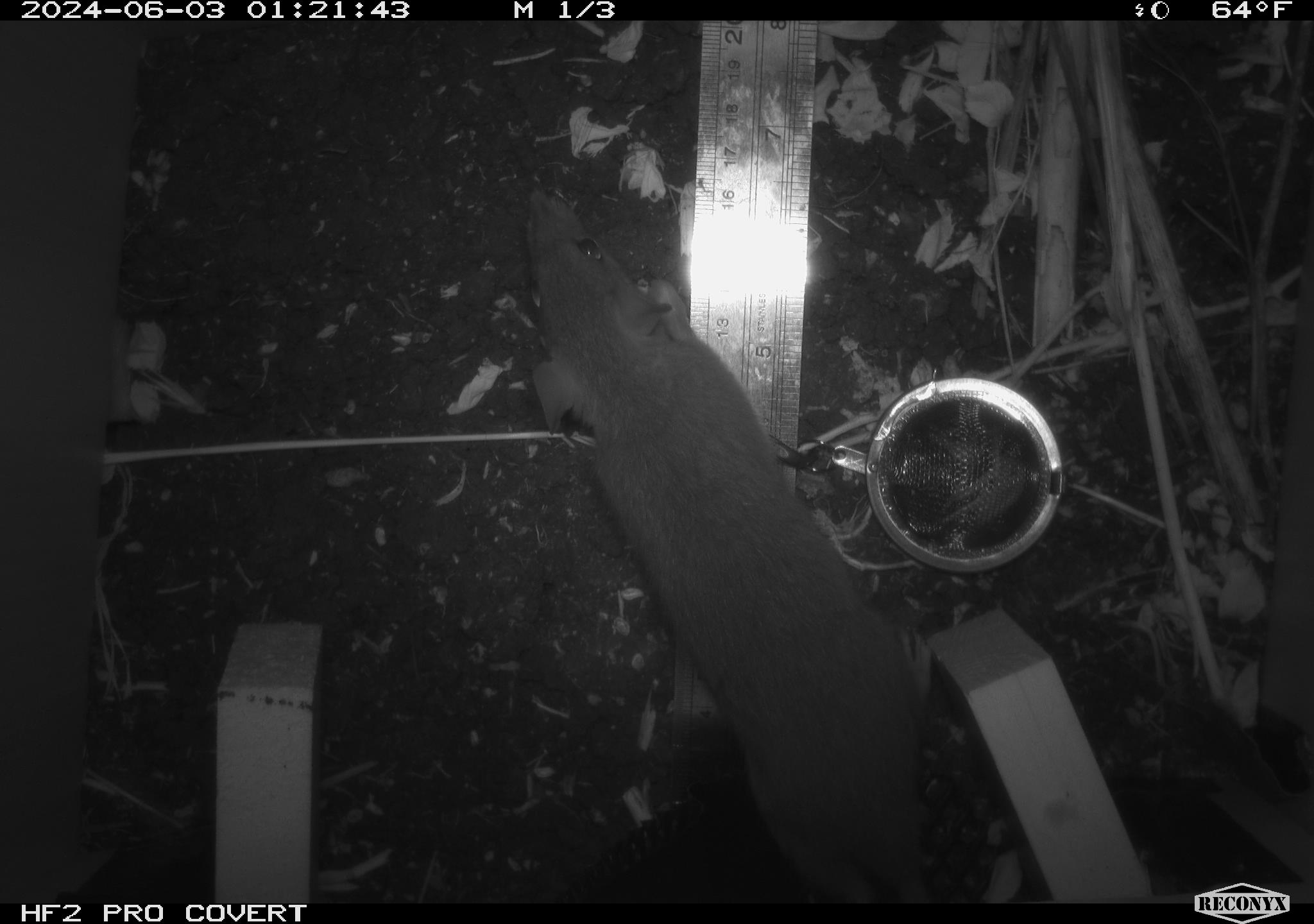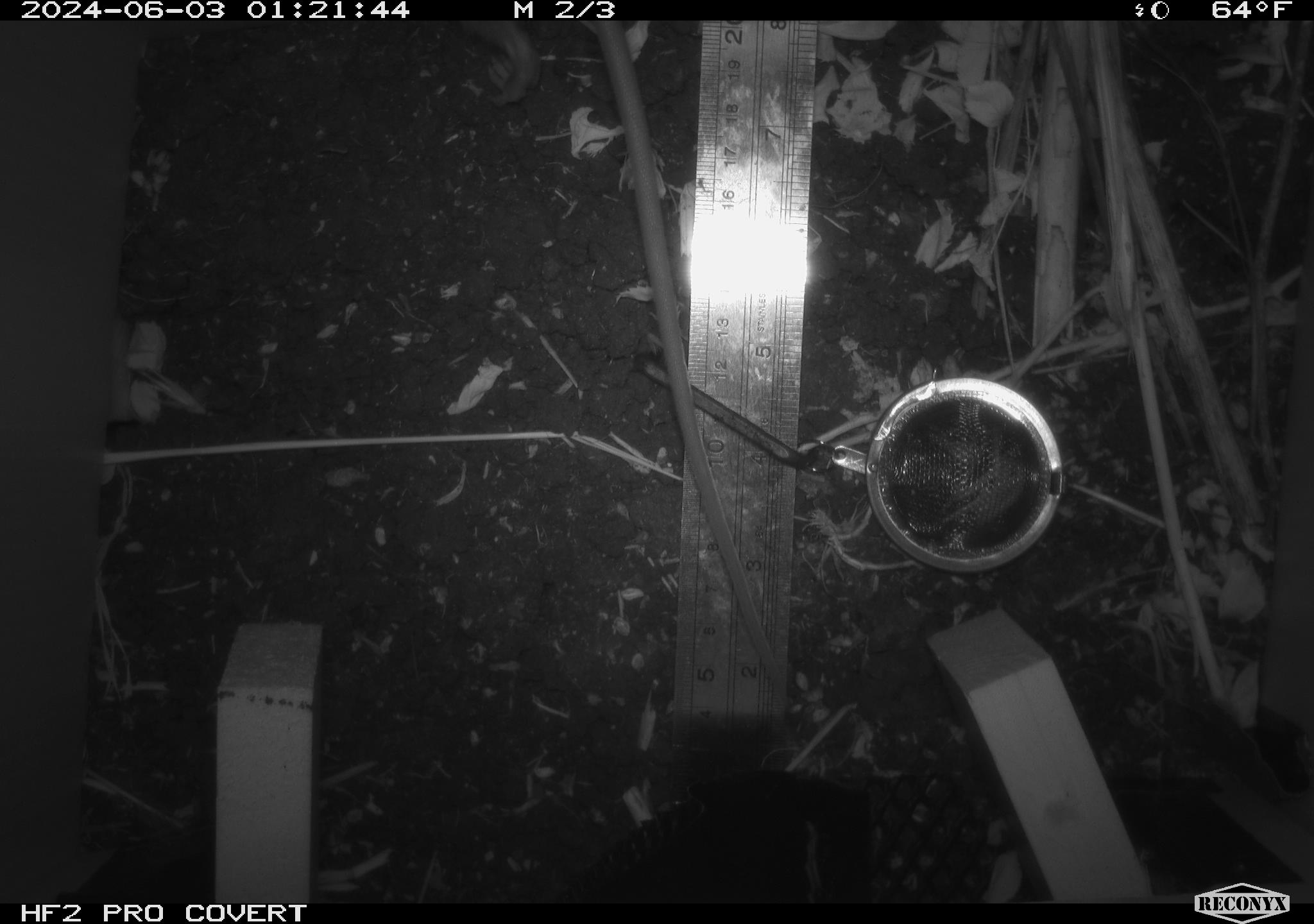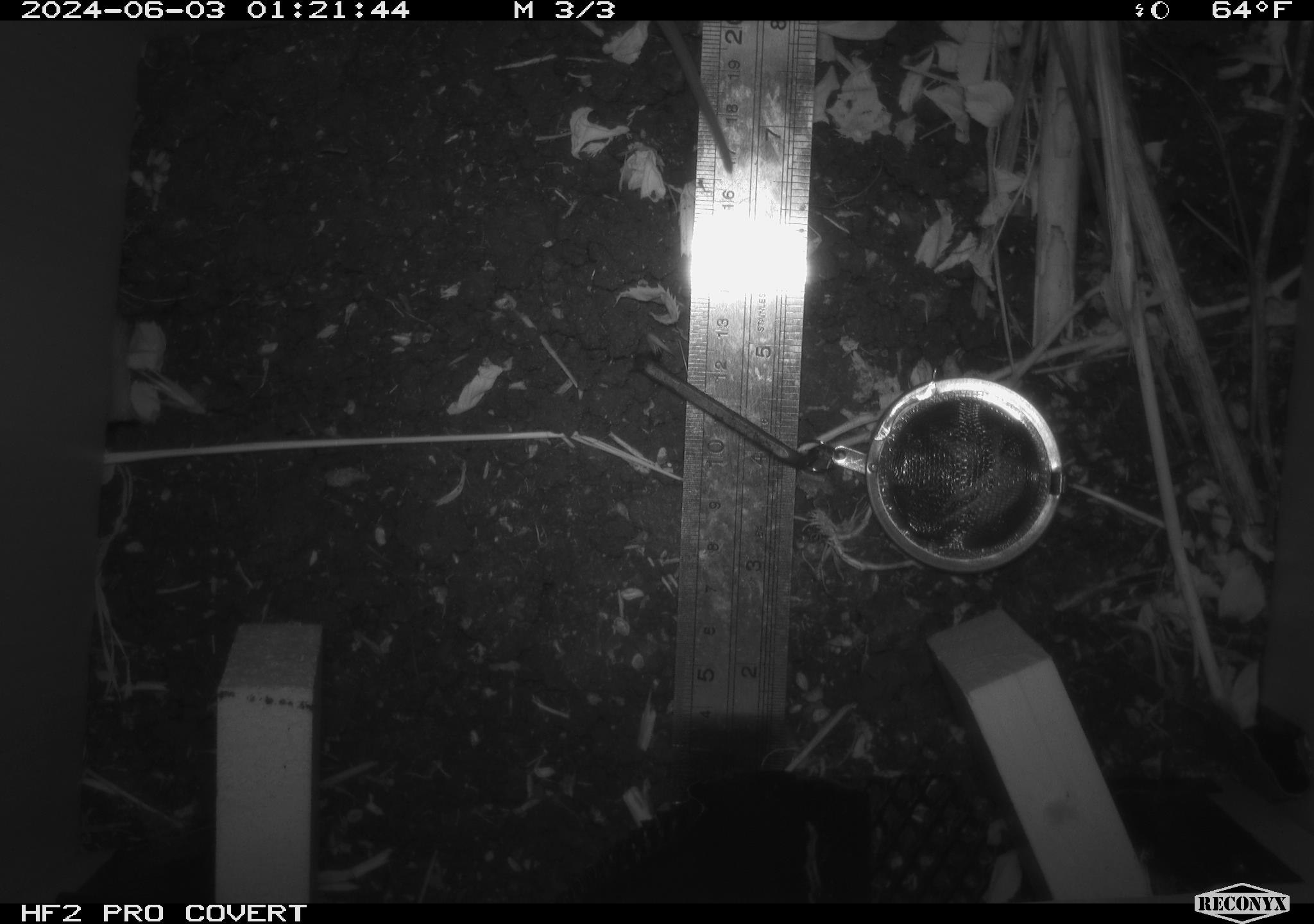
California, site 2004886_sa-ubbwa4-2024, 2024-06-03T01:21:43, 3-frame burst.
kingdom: Animalia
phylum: Chordata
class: Mammalia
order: Rodentia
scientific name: Rodentia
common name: woodrat or rat or mouse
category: woodrat or rat or mouse species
Woodrat or rat or mouse species (woodrat or rat or mouse) (Rodentia).